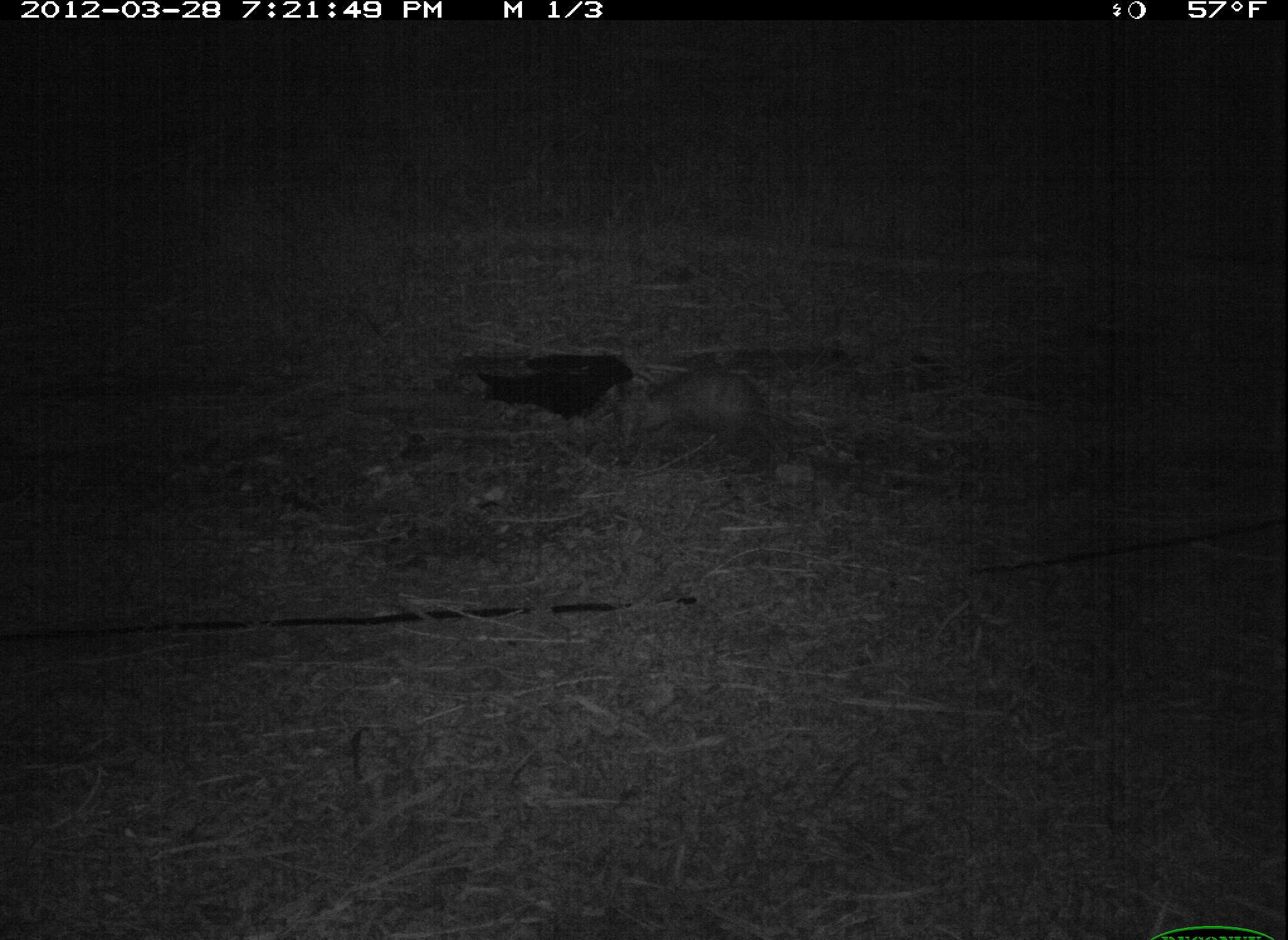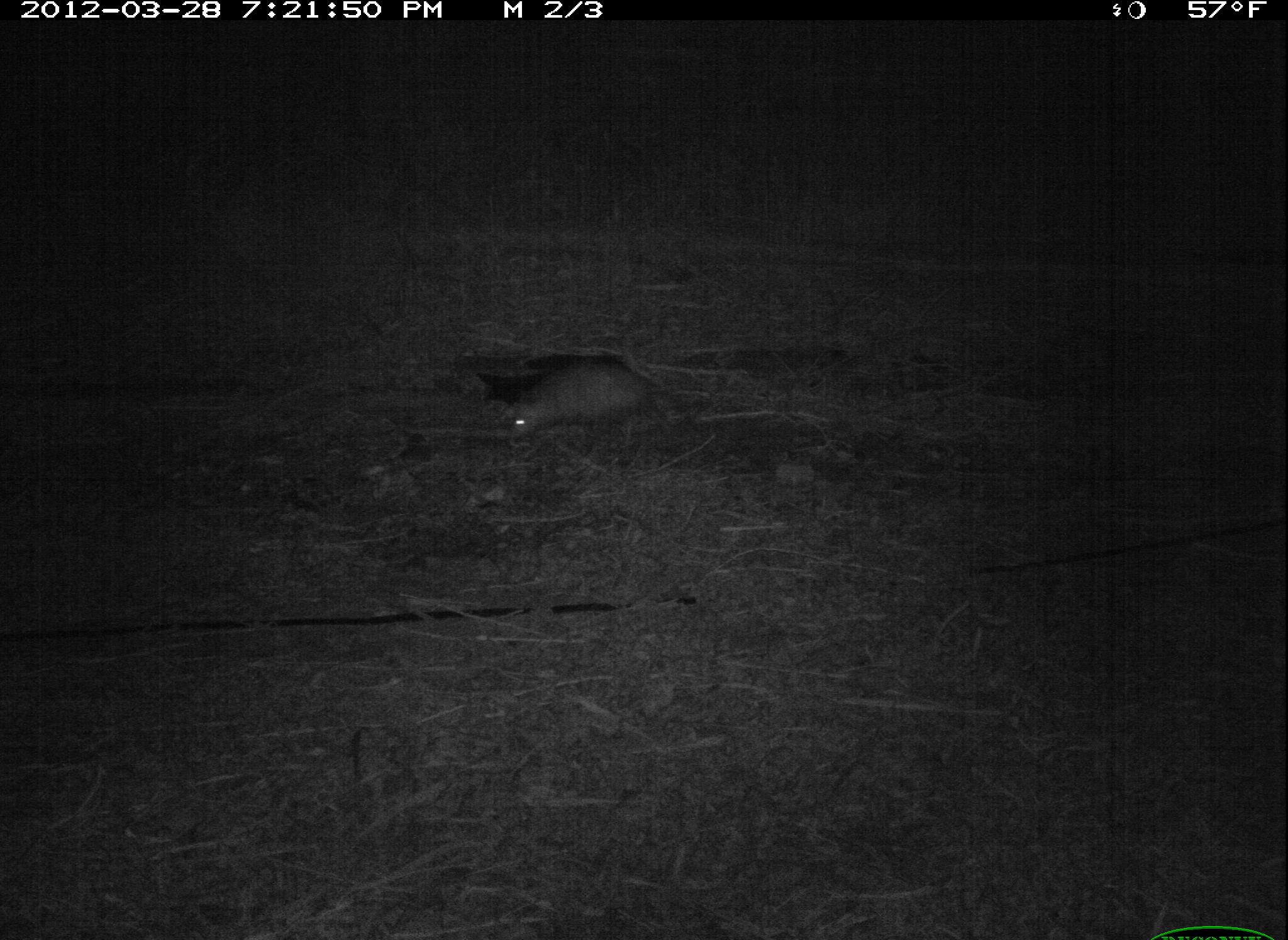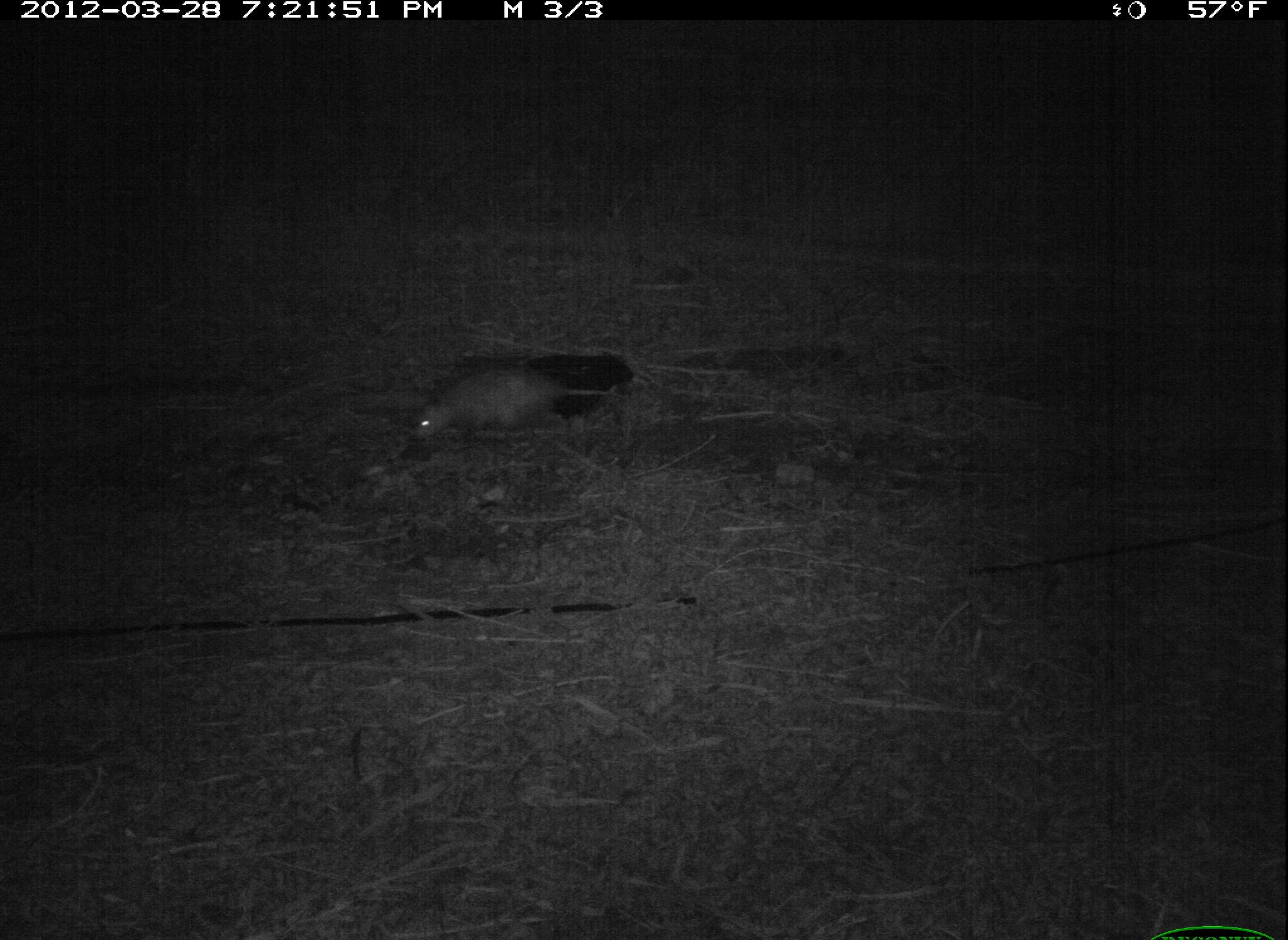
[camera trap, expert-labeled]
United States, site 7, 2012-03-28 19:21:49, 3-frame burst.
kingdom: Animalia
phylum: Chordata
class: Mammalia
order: Didelphimorphia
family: Didelphidae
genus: Didelphis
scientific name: Didelphis virginiana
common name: virginia opossum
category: opossum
Opossum (virginia opossum) (Didelphis virginiana).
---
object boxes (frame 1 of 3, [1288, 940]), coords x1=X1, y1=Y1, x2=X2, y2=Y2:
opossum: x1=596, y1=364, x2=808, y2=472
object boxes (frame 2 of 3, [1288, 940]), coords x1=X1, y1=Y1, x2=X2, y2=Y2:
opossum: x1=506, y1=358, x2=710, y2=459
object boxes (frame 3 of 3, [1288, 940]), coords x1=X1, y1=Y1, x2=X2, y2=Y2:
opossum: x1=391, y1=358, x2=642, y2=467